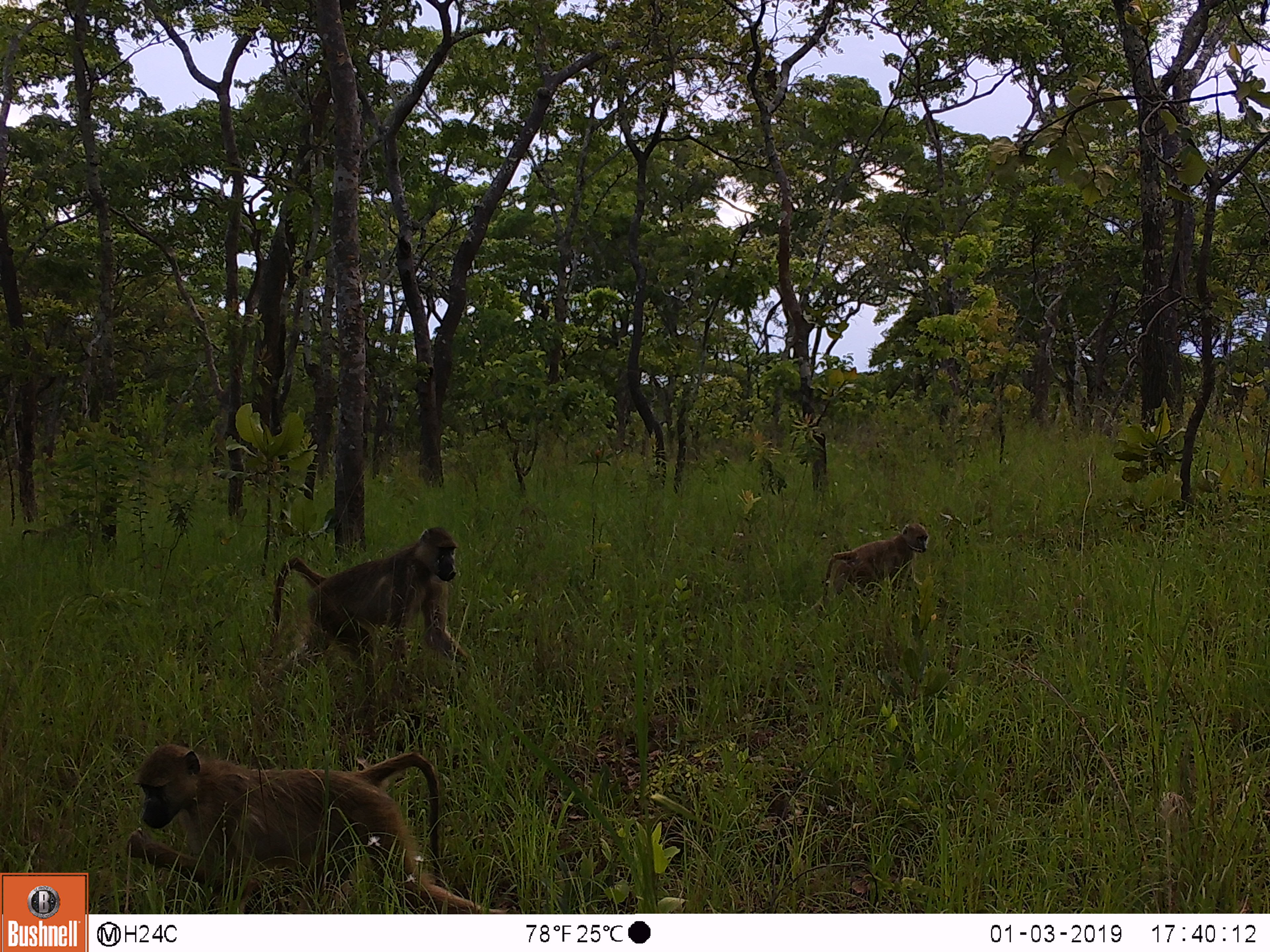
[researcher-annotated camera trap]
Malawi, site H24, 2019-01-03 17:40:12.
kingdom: Animalia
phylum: Chordata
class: Mammalia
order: Primates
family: Cercopithecidae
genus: Papio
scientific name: Papio cynocephalus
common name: yellow baboon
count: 4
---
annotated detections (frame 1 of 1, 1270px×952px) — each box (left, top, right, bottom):
yellow baboon: (125, 739, 480, 907); (258, 525, 467, 675); (806, 520, 929, 611); (18, 508, 94, 555)